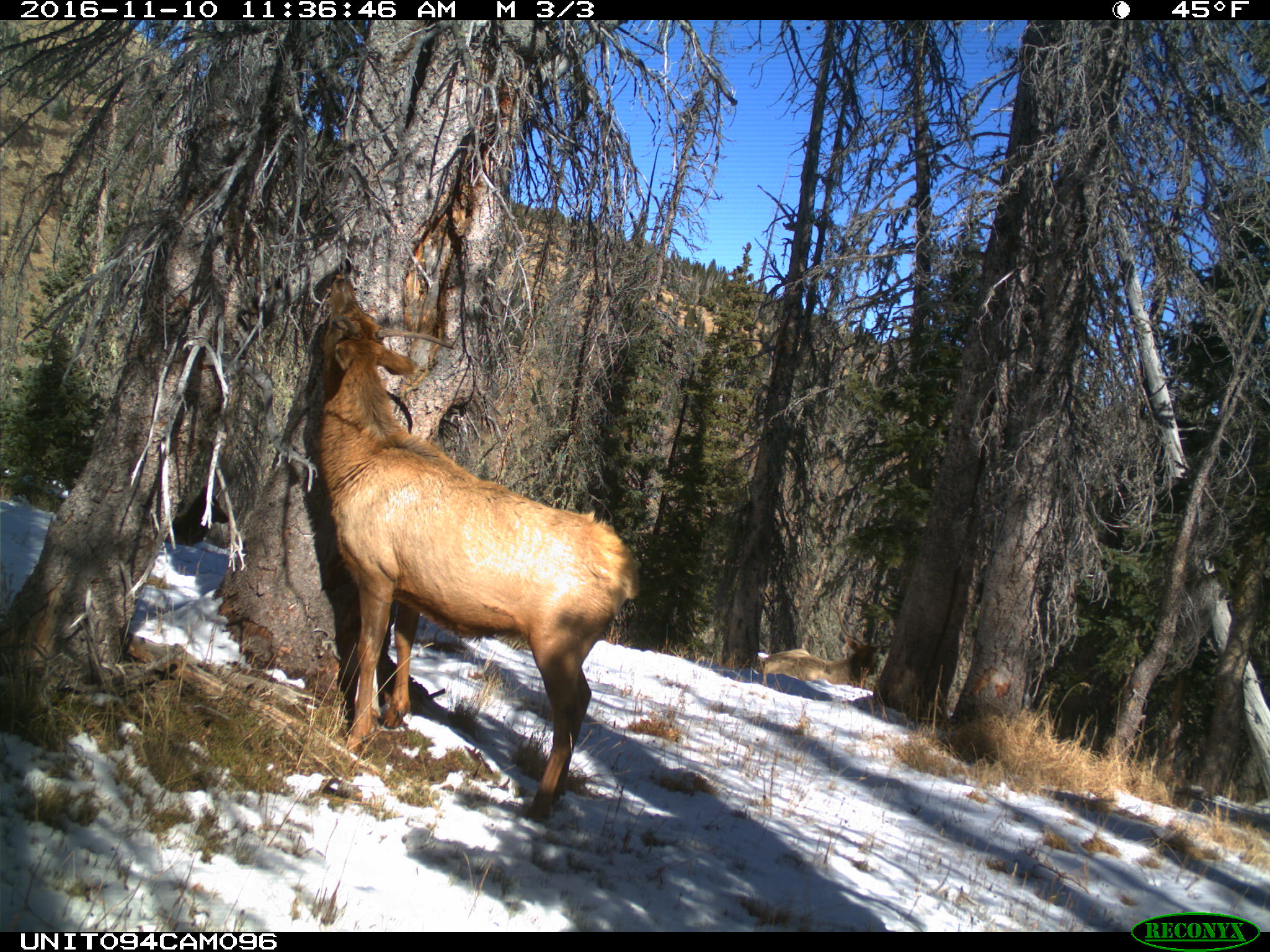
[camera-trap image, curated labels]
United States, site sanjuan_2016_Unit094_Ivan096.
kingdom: Animalia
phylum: Chordata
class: Mammalia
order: Artiodactyla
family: Cervidae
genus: Cervus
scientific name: Cervus elaphus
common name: red deer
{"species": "Cervus elaphus (red deer)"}